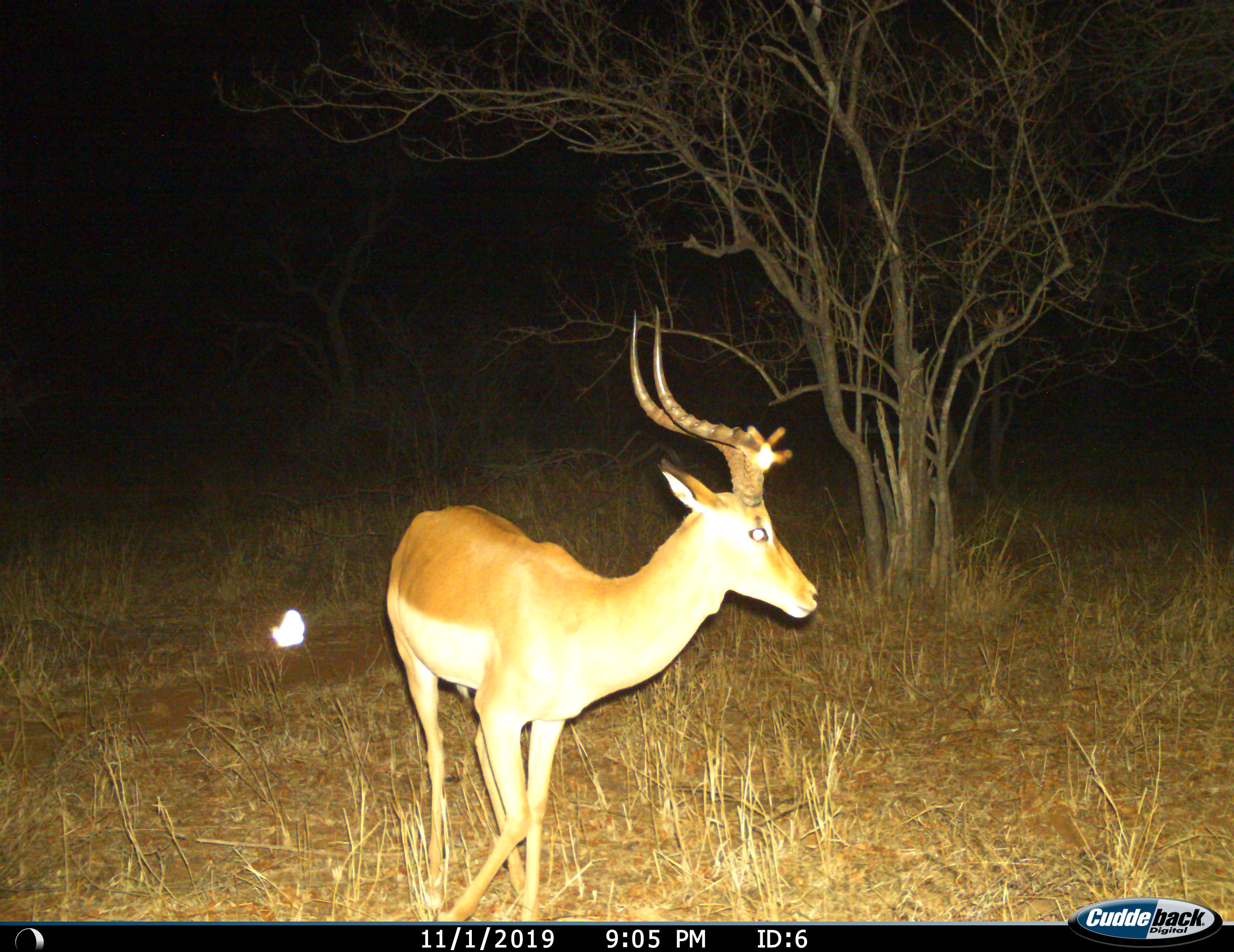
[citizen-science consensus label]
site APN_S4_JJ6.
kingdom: Animalia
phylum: Chordata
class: Mammalia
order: Artiodactyla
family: Bovidae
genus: Aepyceros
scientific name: Aepyceros melampus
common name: impala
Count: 1.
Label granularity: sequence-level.